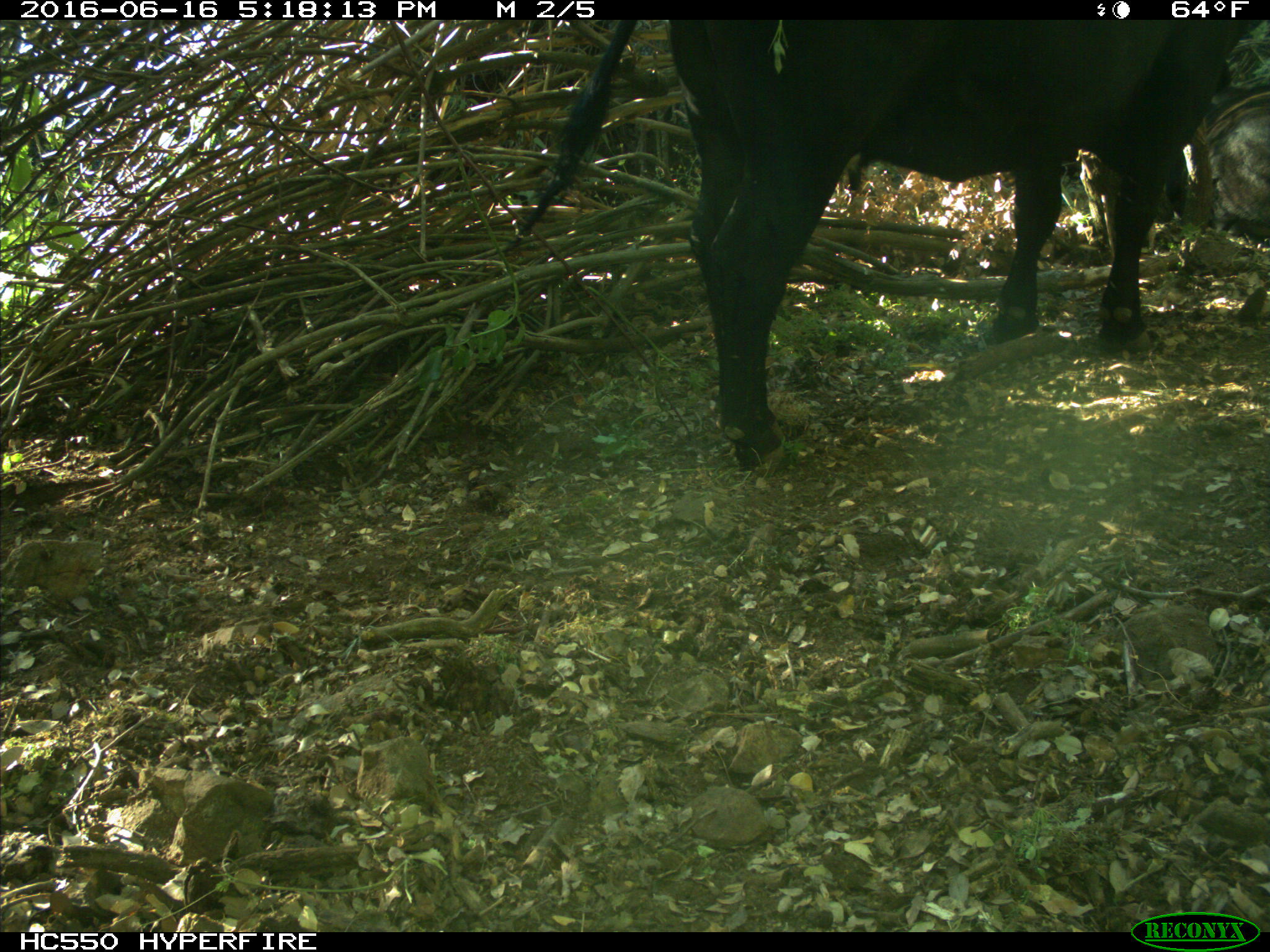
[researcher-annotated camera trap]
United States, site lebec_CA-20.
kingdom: Animalia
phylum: Chordata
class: Mammalia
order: Artiodactyla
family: Bovidae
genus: Bos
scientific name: Bos taurus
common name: domestic cow